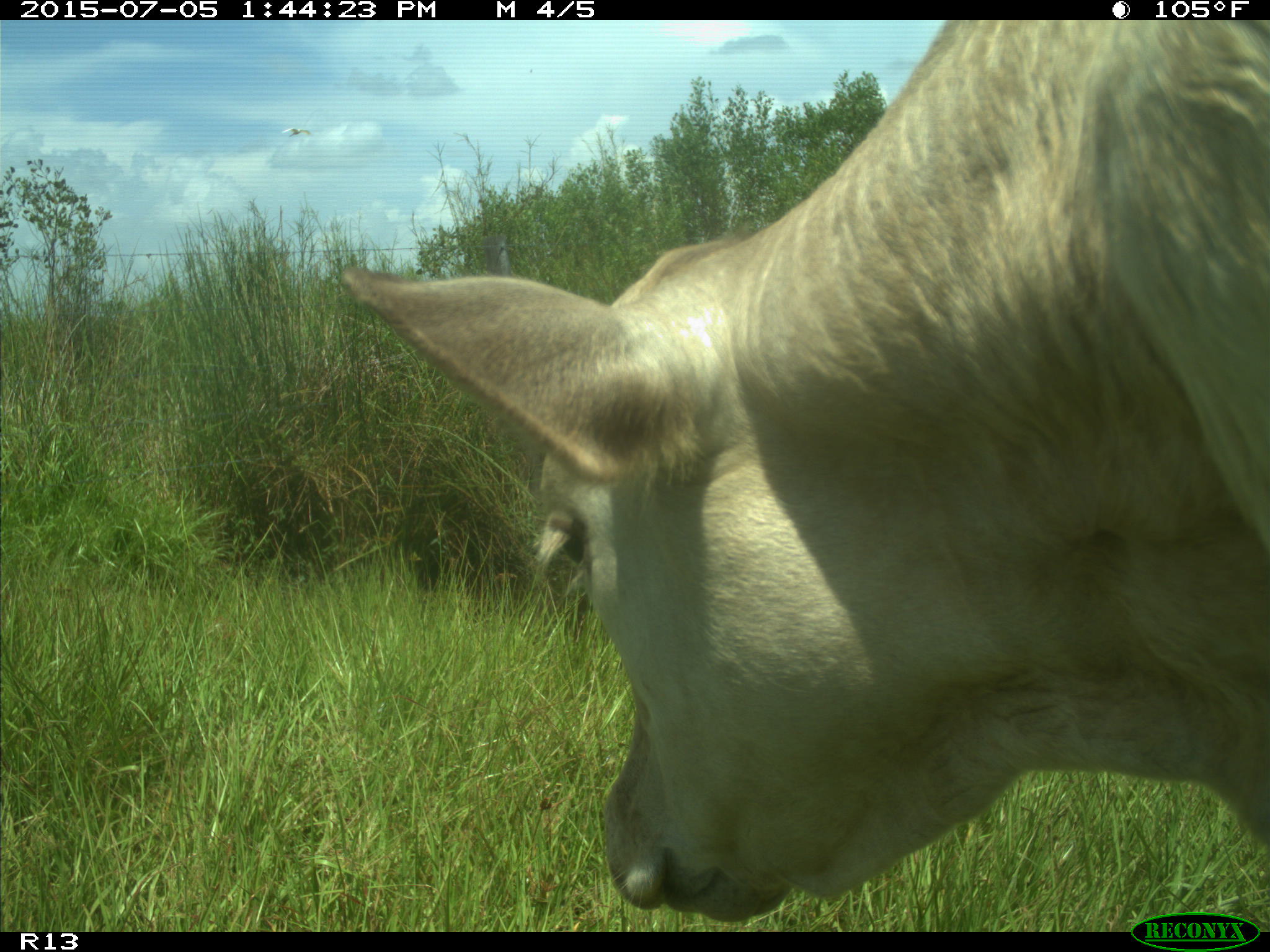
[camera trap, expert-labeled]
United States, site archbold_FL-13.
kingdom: Animalia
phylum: Chordata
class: Mammalia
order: Artiodactyla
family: Bovidae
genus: Bos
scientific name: Bos taurus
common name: domestic cow